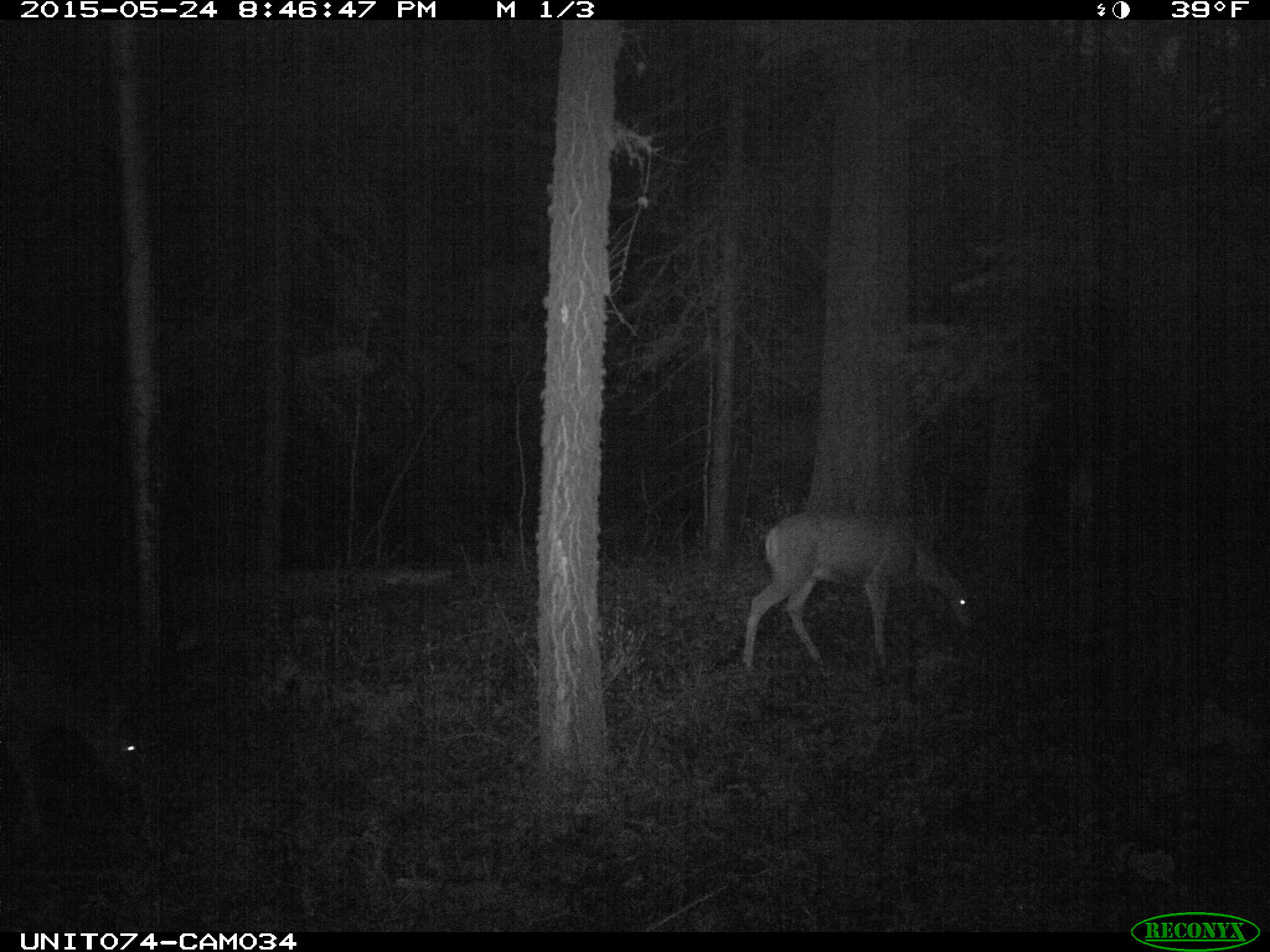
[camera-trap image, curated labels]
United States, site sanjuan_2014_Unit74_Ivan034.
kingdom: Animalia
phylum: Chordata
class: Mammalia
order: Artiodactyla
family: Cervidae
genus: Odocoileus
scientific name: Odocoileus hemionus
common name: mule deer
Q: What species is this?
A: Odocoileus hemionus (mule deer).